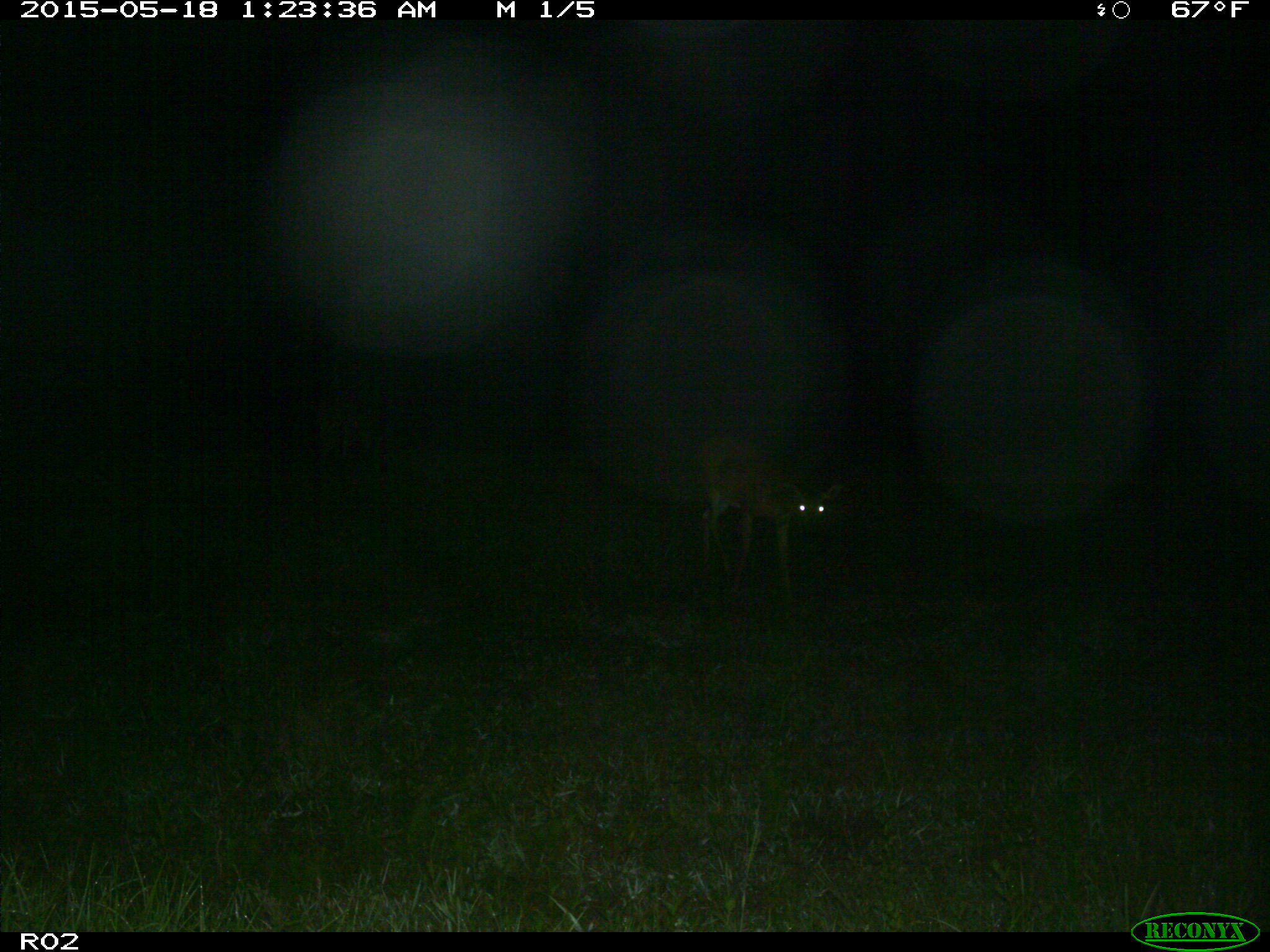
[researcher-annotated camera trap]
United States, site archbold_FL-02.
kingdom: Animalia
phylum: Chordata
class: Mammalia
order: Artiodactyla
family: Cervidae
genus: Odocoileus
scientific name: Odocoileus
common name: deer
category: unidentified deer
Unidentified deer (deer) (Odocoileus).